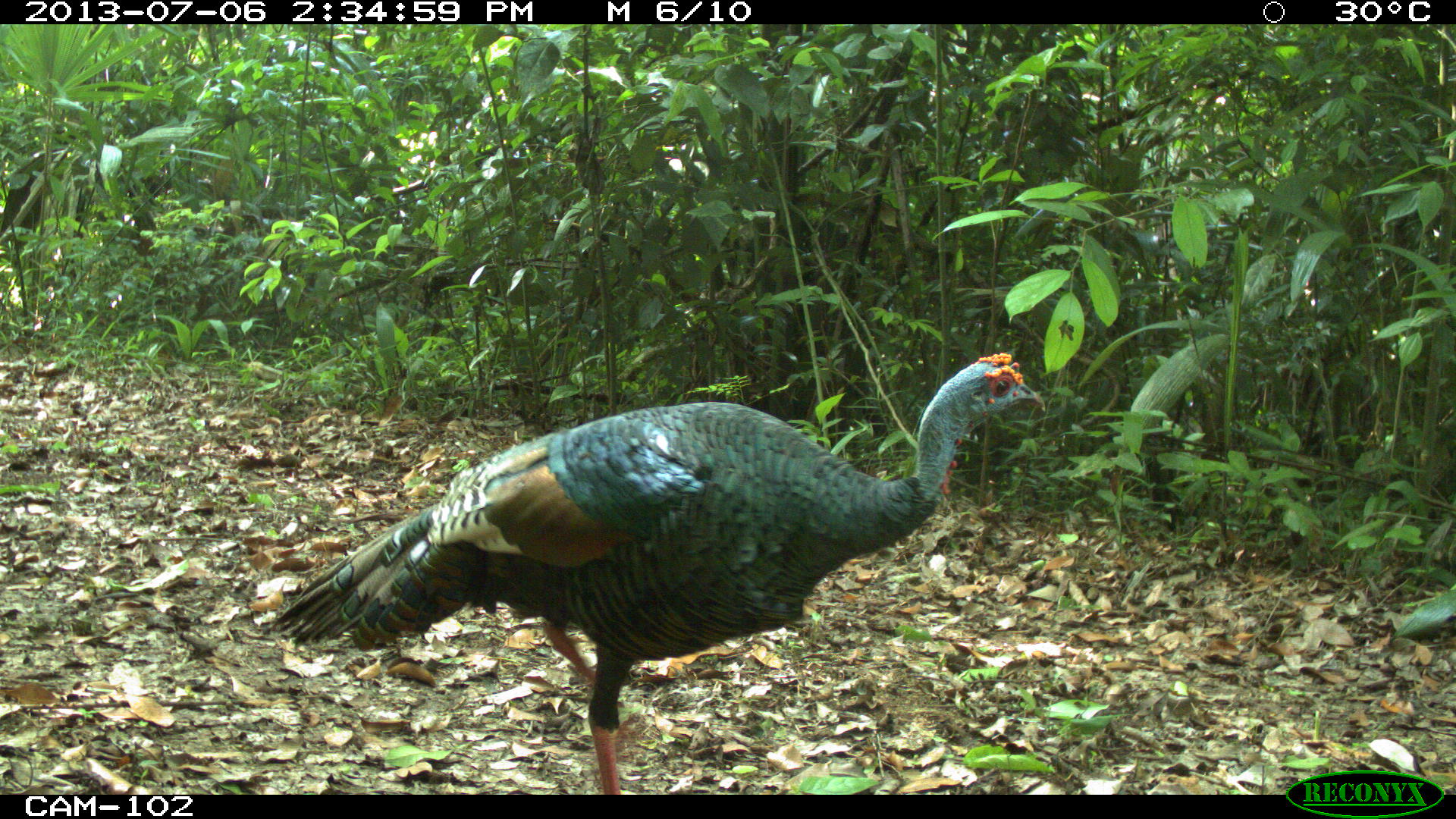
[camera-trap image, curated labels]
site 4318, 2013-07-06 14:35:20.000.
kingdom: Animalia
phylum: Chordata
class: Aves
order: Galliformes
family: Phasianidae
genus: Meleagris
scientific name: Meleagris ocellata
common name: ocellated turkey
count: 1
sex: male